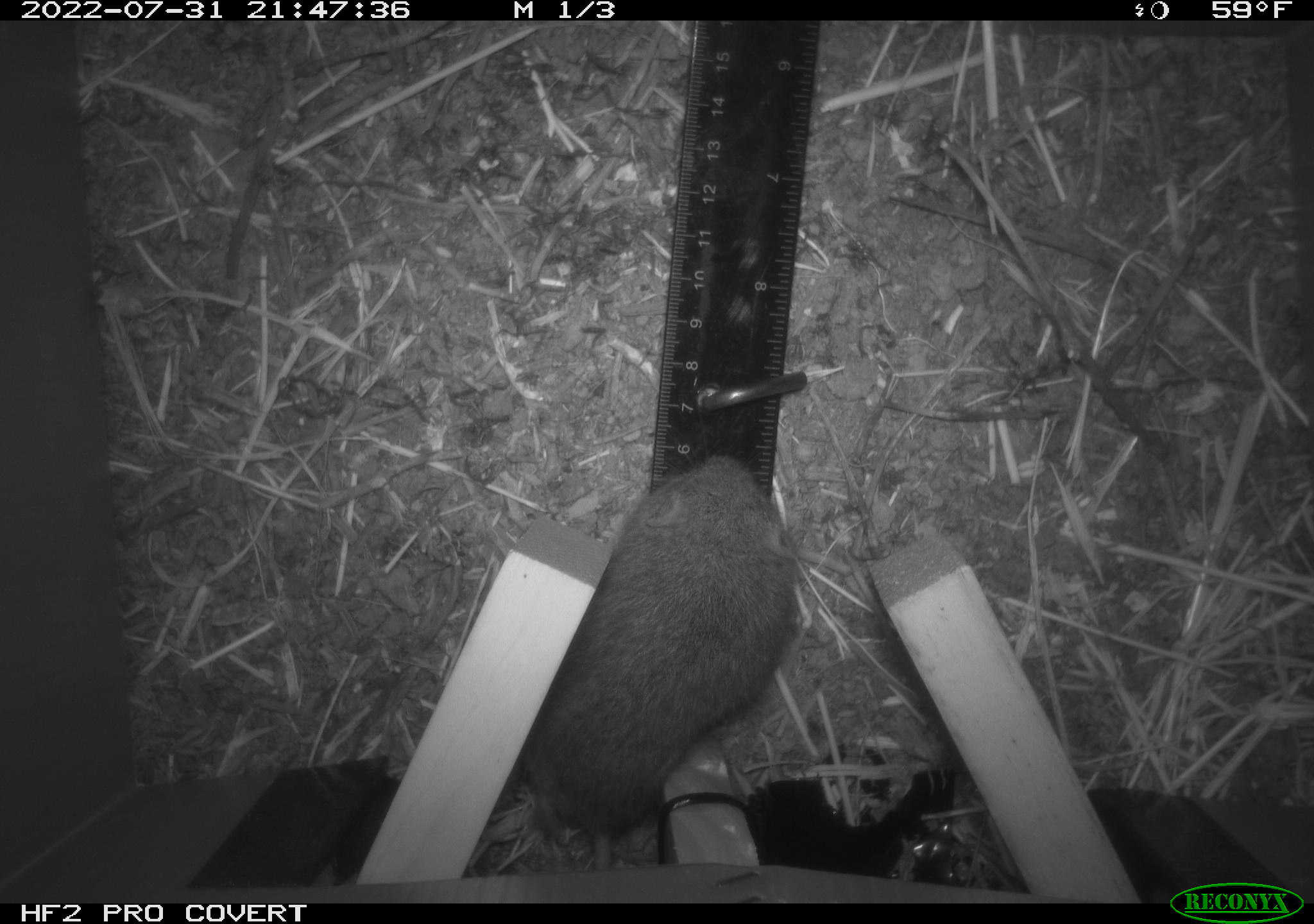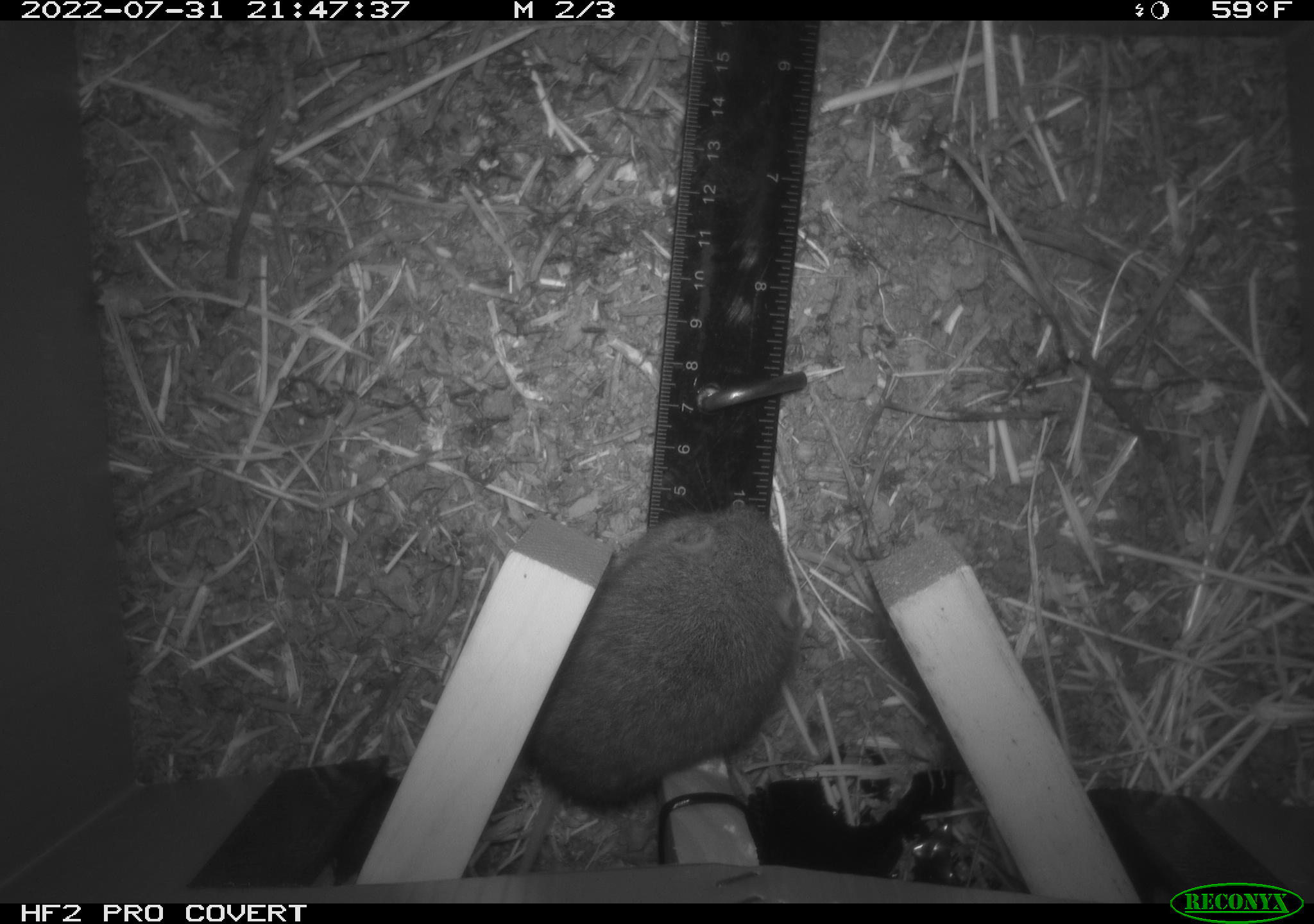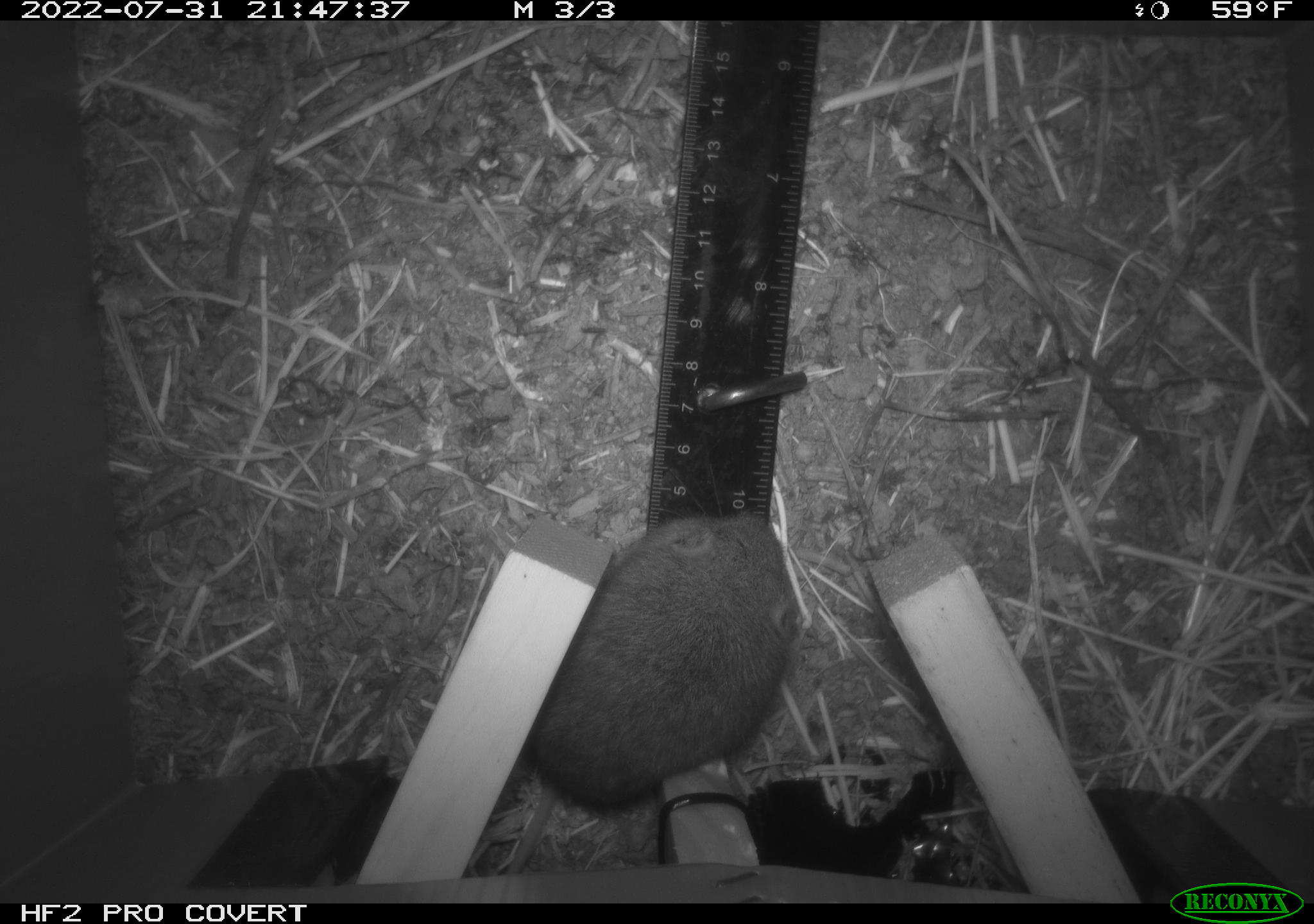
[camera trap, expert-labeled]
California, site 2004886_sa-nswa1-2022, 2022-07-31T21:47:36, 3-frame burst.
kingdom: Animalia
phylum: Chordata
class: Mammalia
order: Rodentia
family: Cricetidae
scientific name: Cricetidae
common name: hamsters, voles, lemmings, and allies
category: cricetidae family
Cricetidae family (hamsters, voles, lemmings, and allies) (Cricetidae).